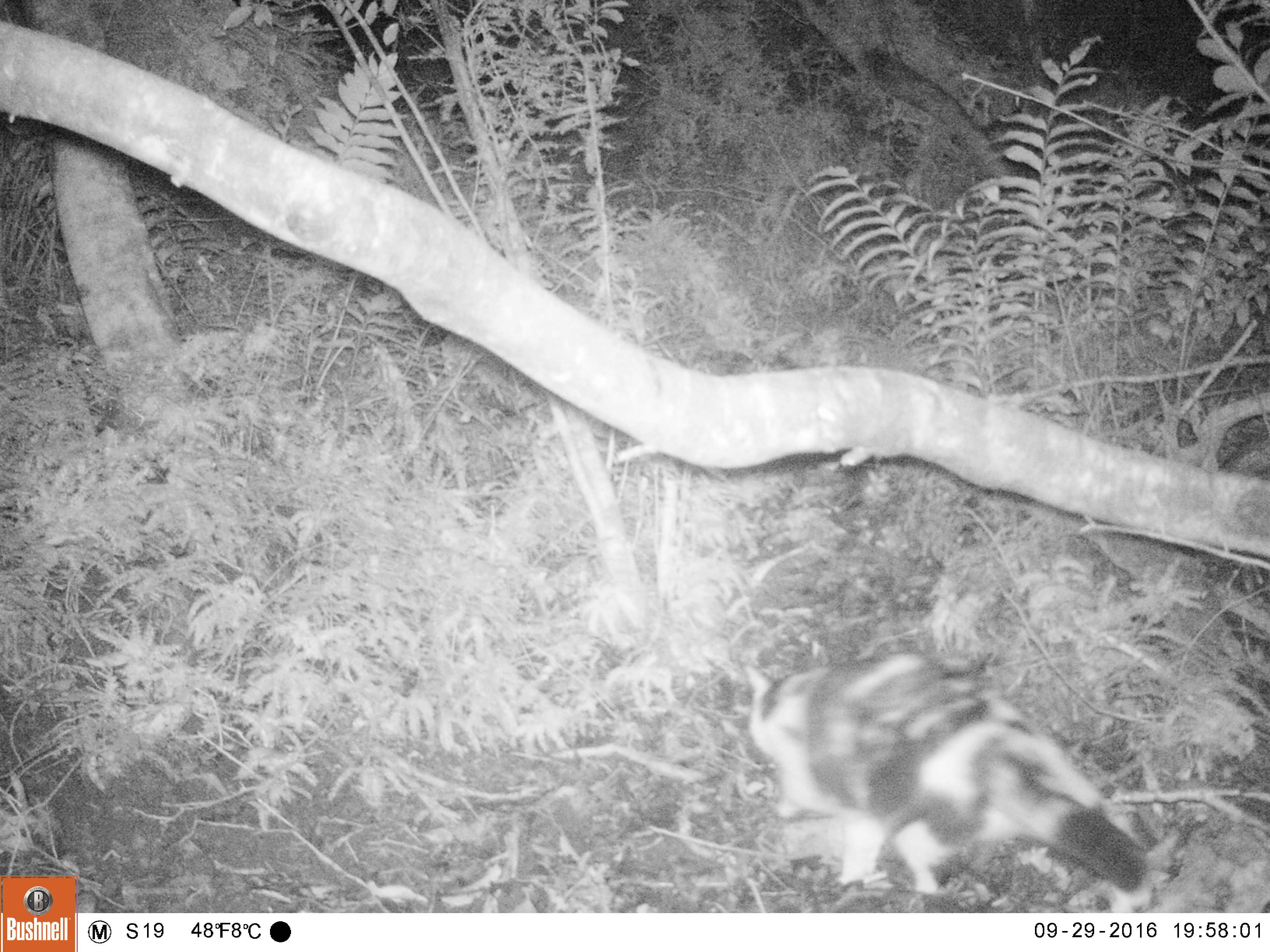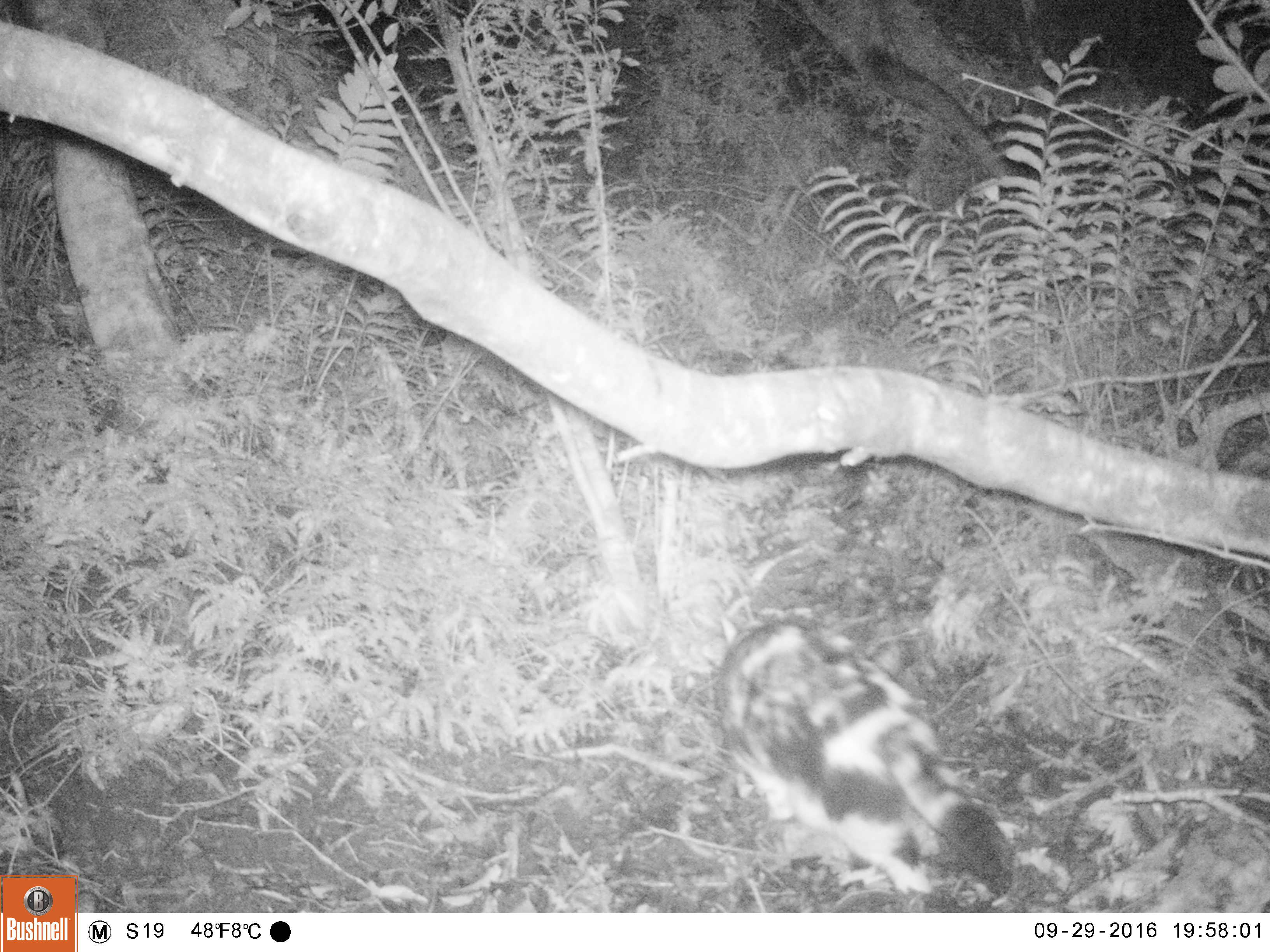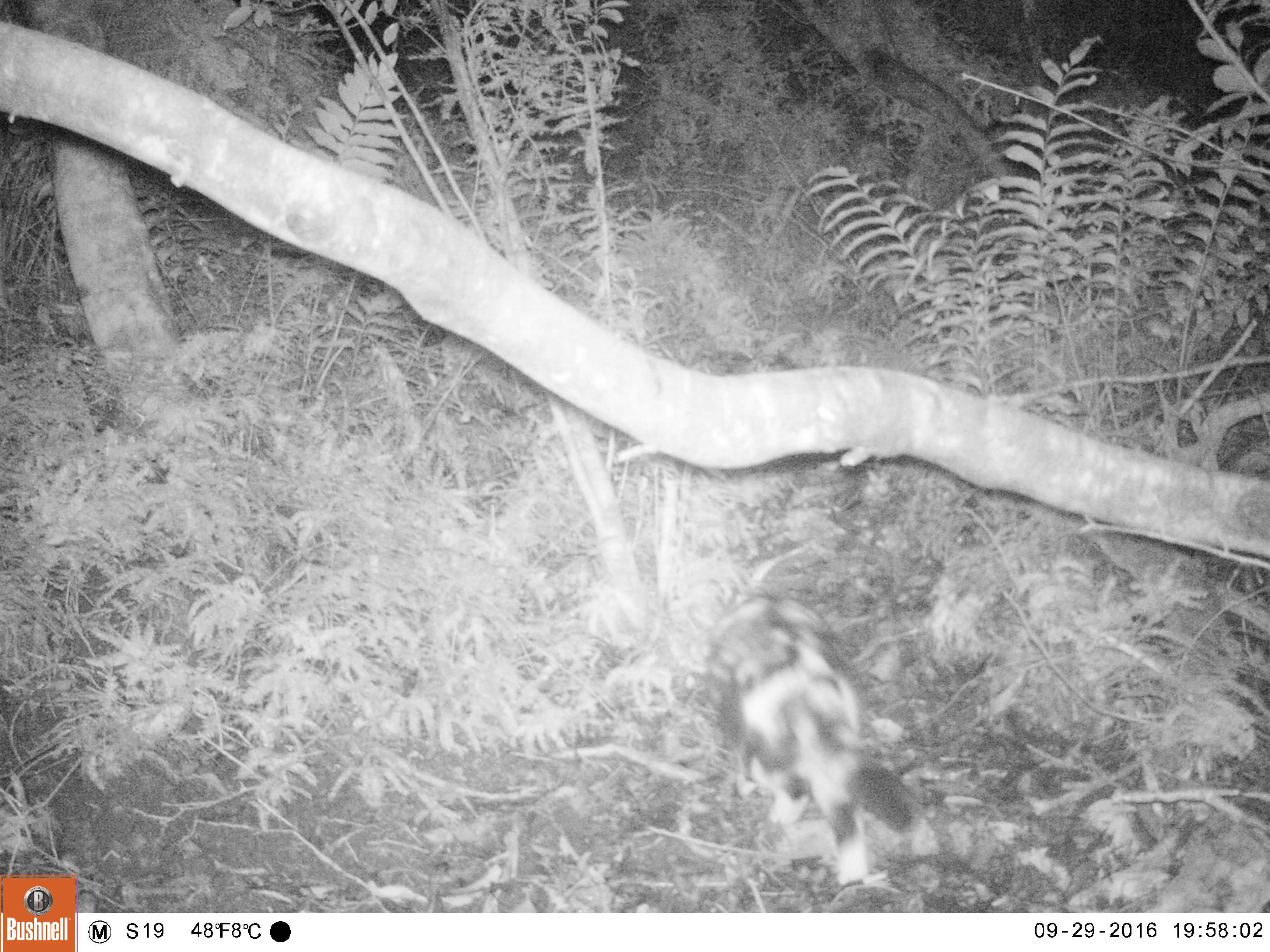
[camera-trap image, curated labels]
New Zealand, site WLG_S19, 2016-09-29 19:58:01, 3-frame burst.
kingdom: Animalia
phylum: Chordata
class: Mammalia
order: Carnivora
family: Felidae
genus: Felis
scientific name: Felis catus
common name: domestic cat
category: cat